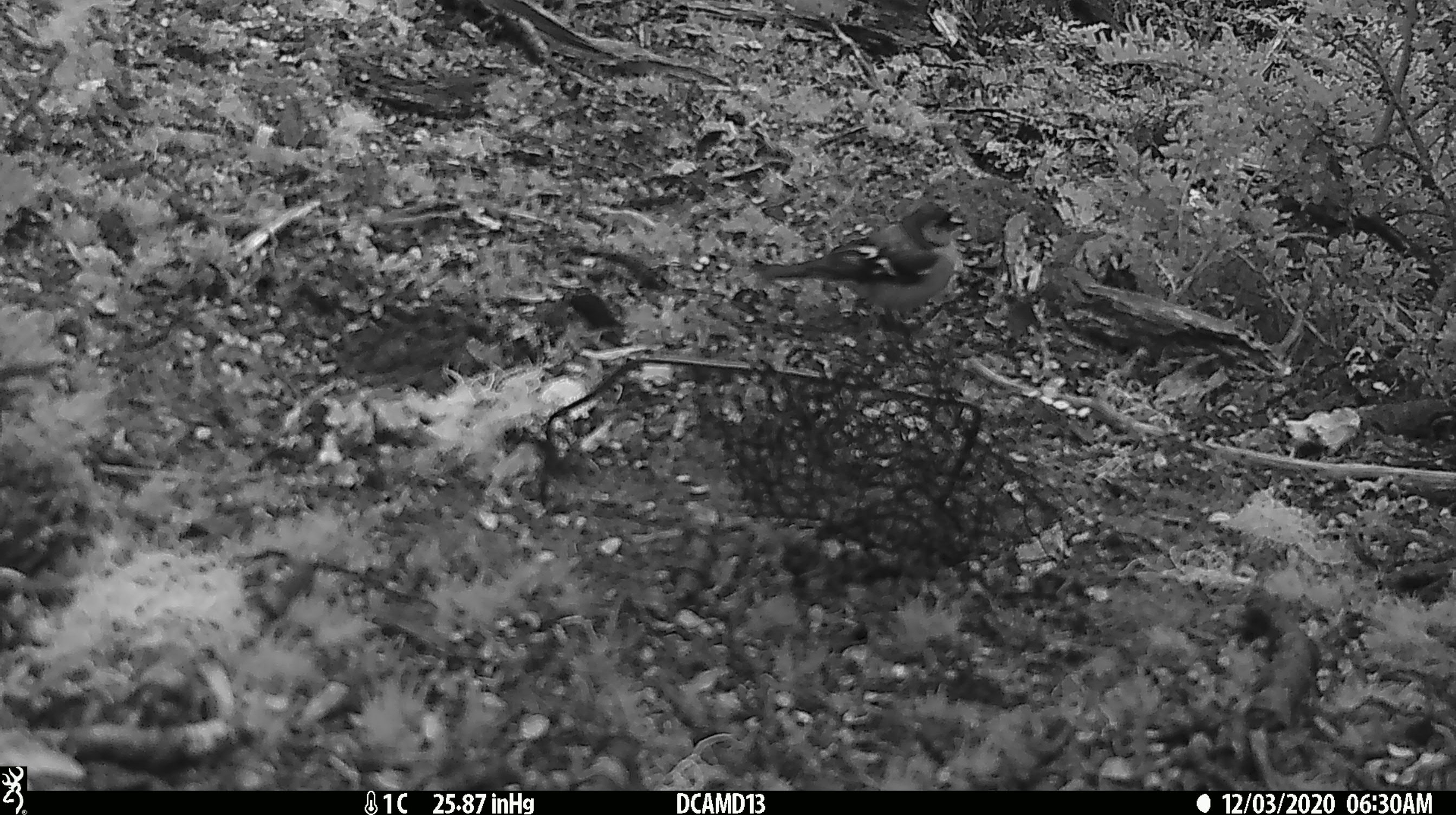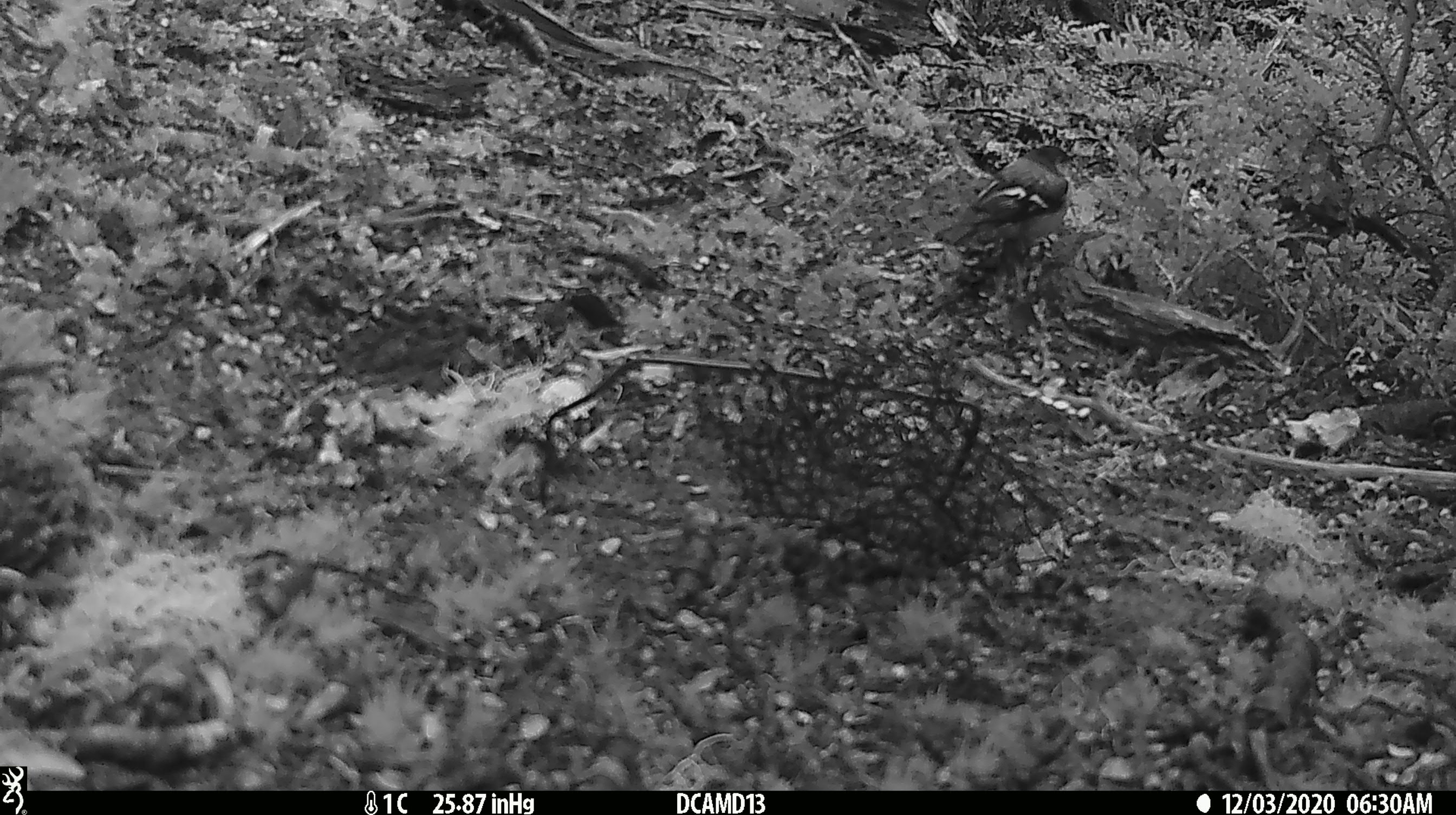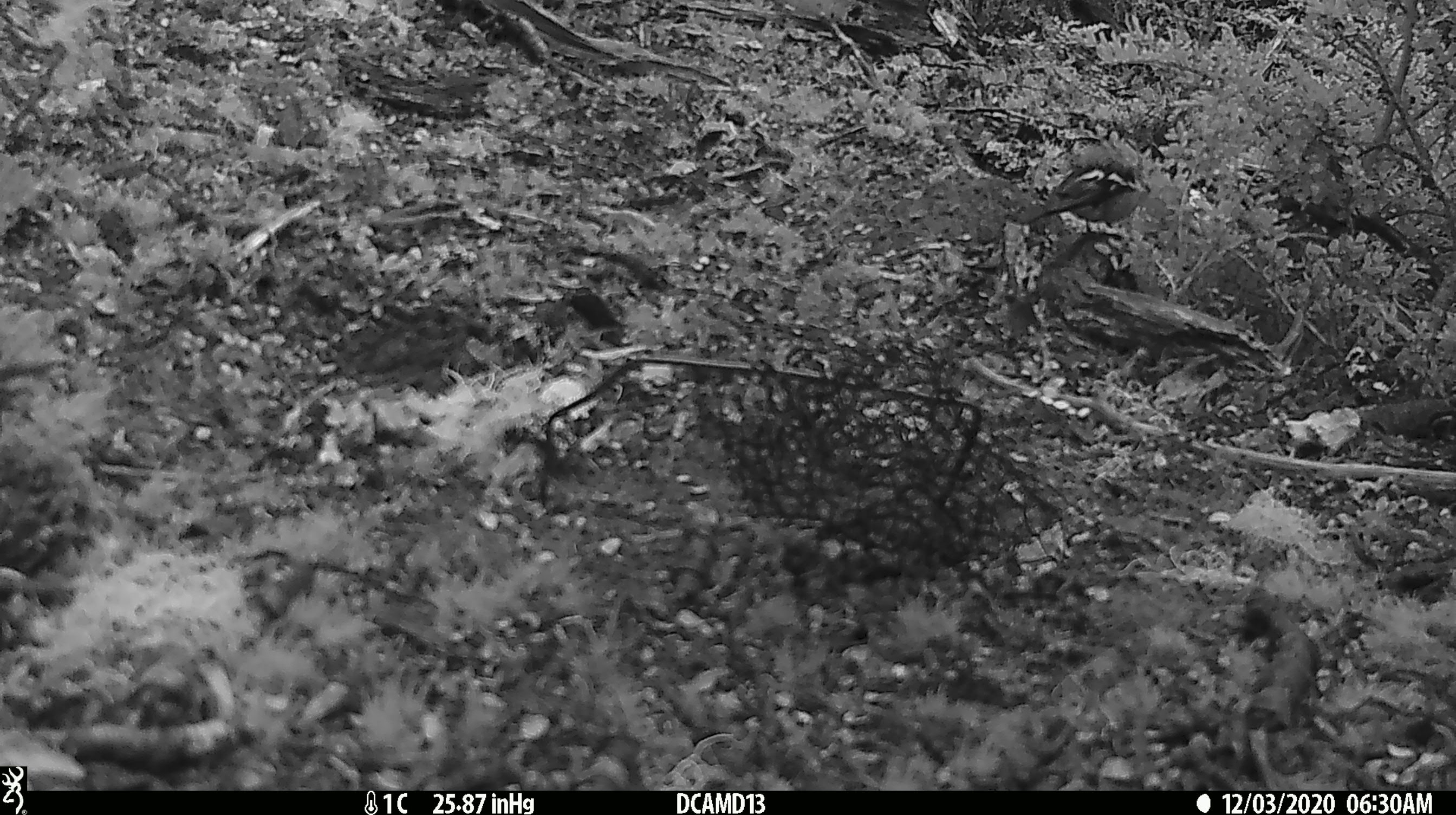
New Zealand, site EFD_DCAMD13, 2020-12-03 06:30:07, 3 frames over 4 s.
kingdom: Animalia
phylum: Chordata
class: Aves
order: Passeriformes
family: Fringillidae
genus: Fringilla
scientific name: Fringilla coelebs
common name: common chaffinch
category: chaffinch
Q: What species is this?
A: Chaffinch (common chaffinch) (Fringilla coelebs).